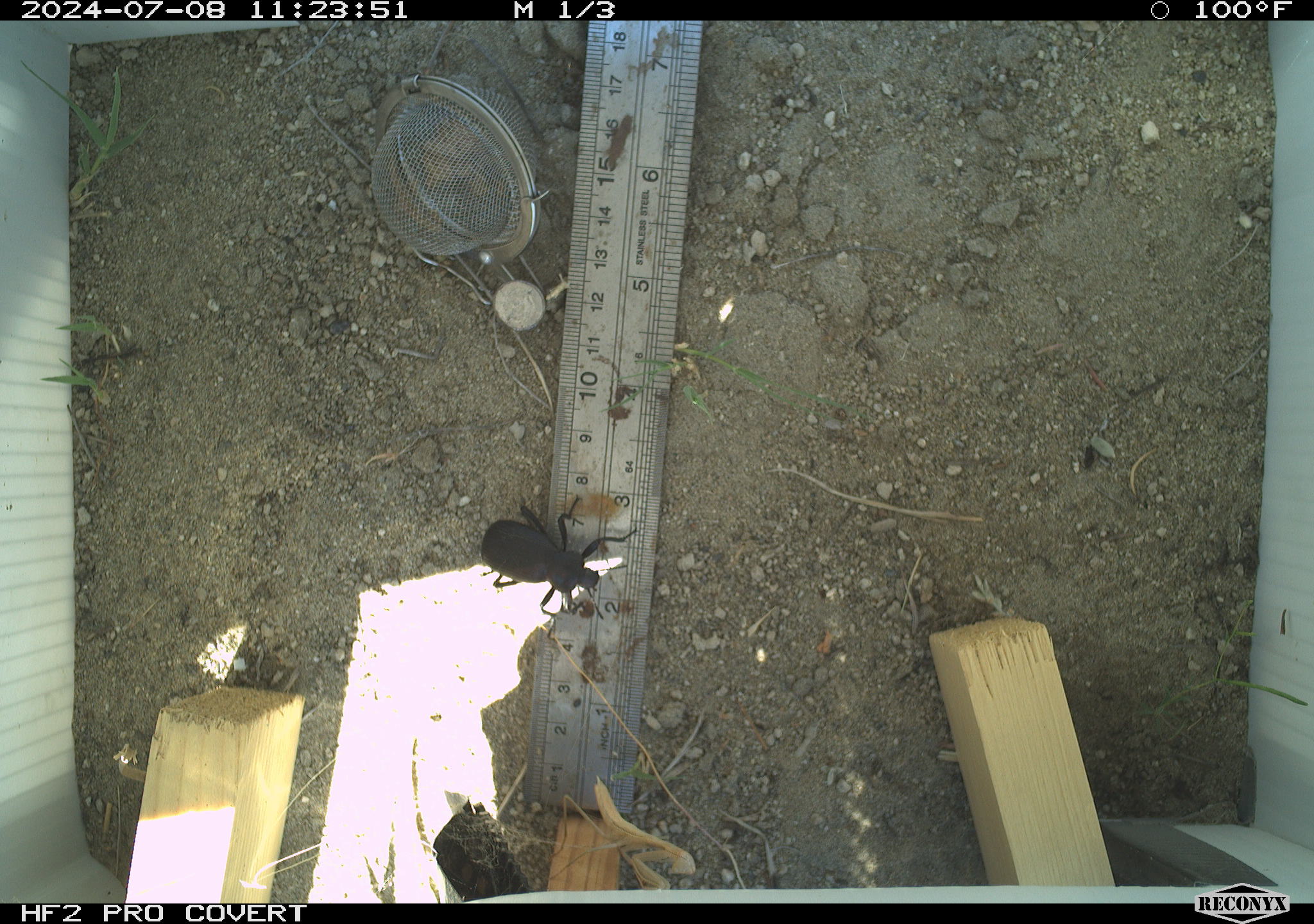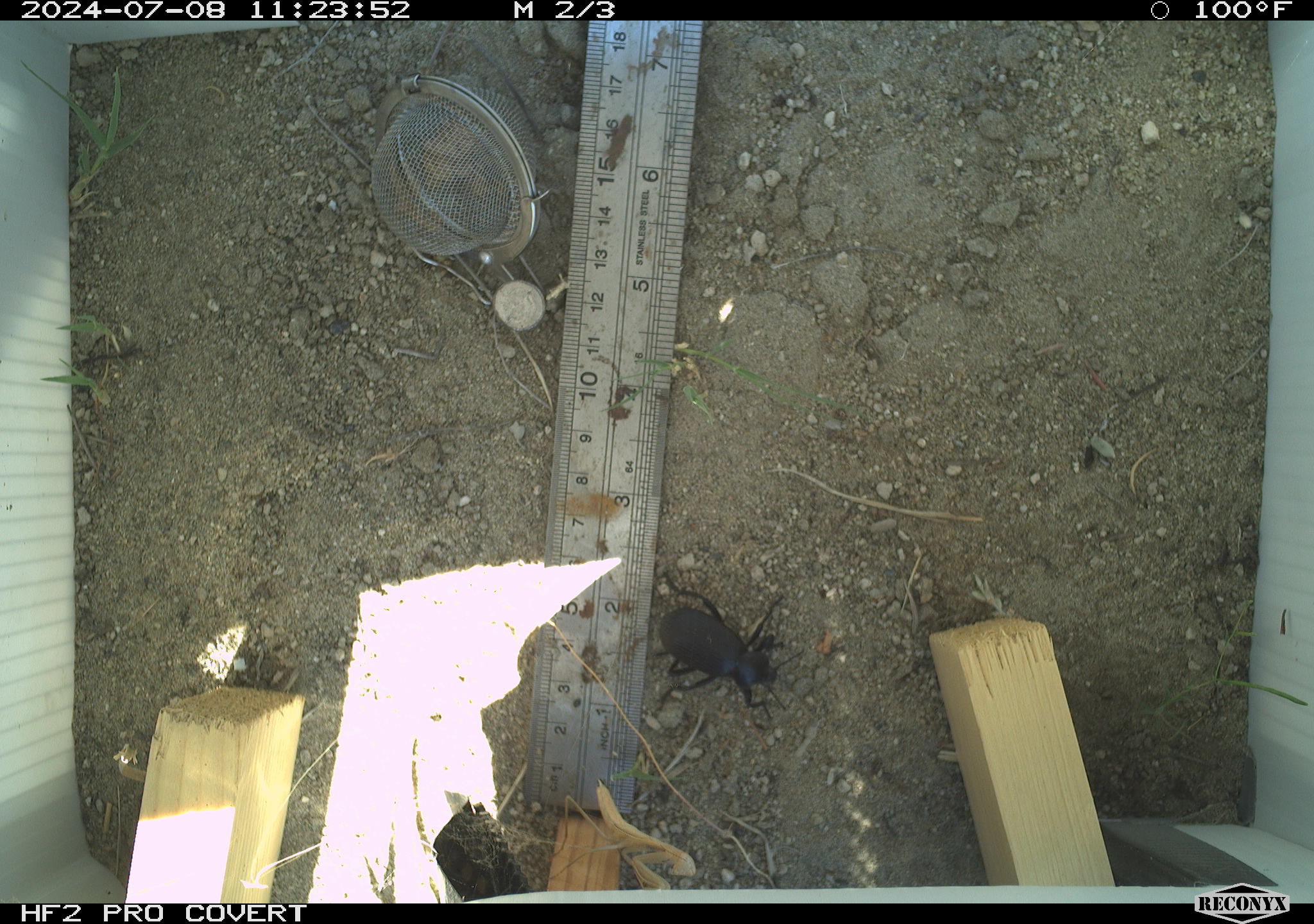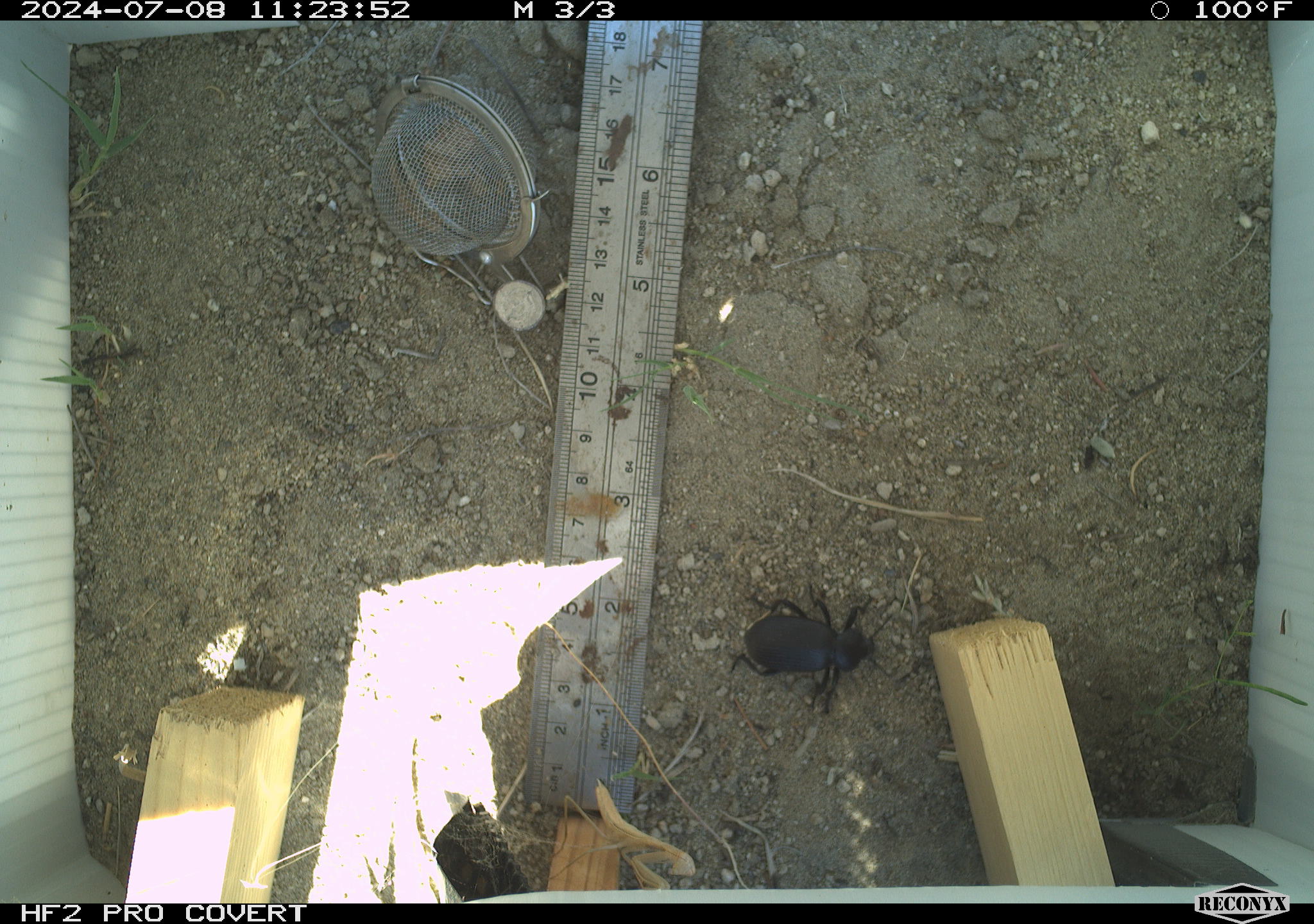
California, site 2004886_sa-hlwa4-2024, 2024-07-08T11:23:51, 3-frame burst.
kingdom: Animalia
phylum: Arthropoda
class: Insecta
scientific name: Insecta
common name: insect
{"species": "insect (Insecta)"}